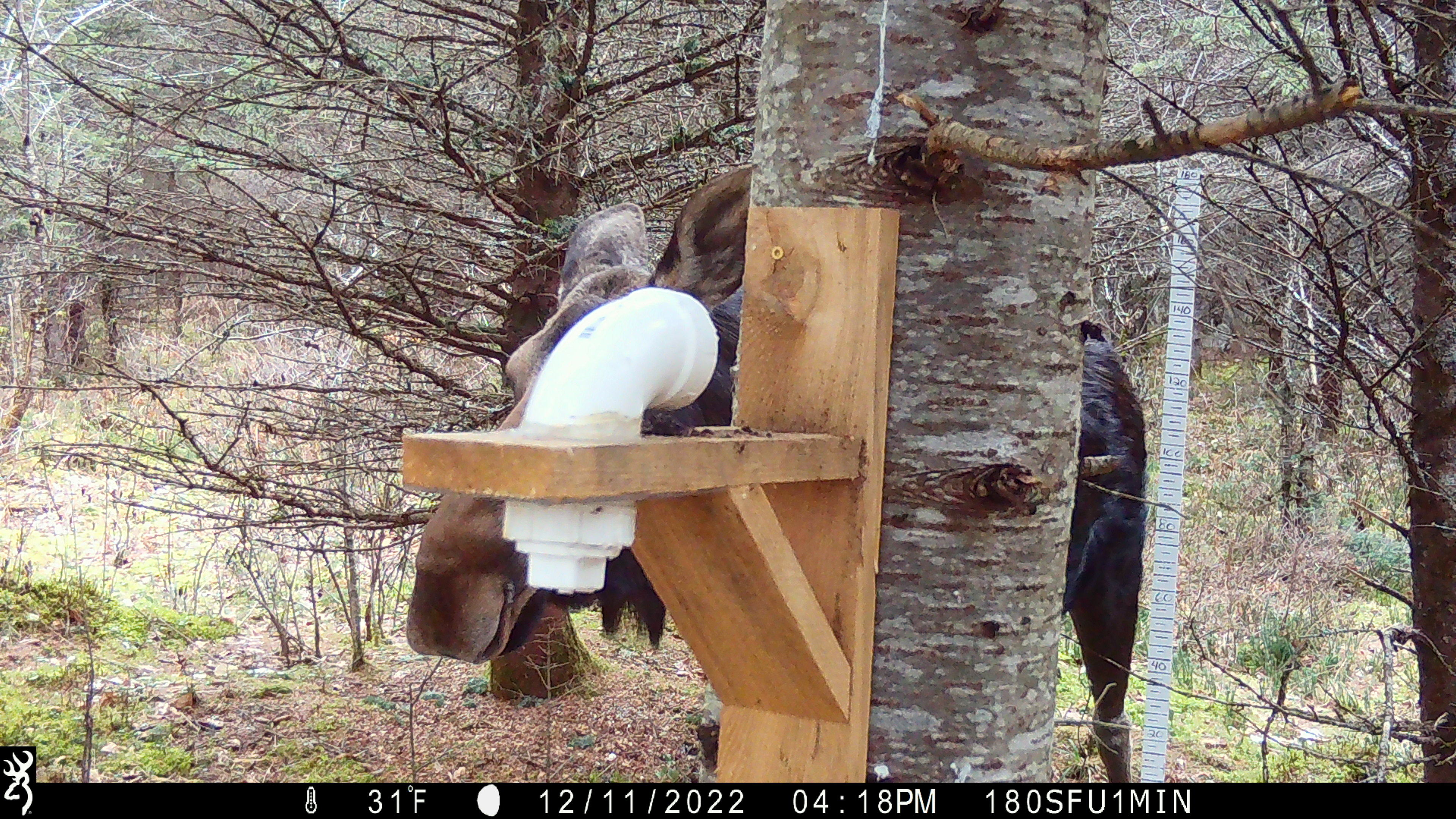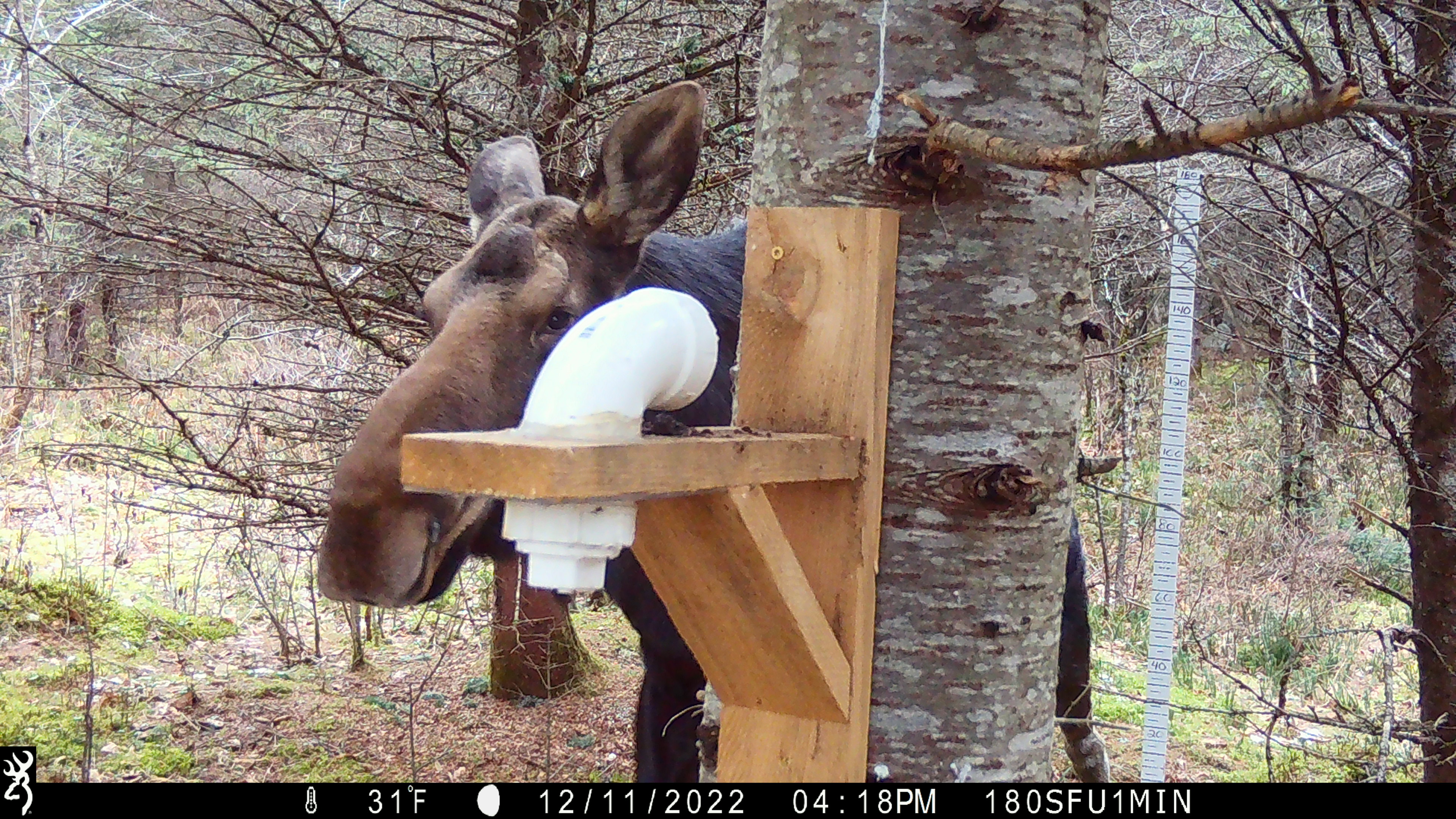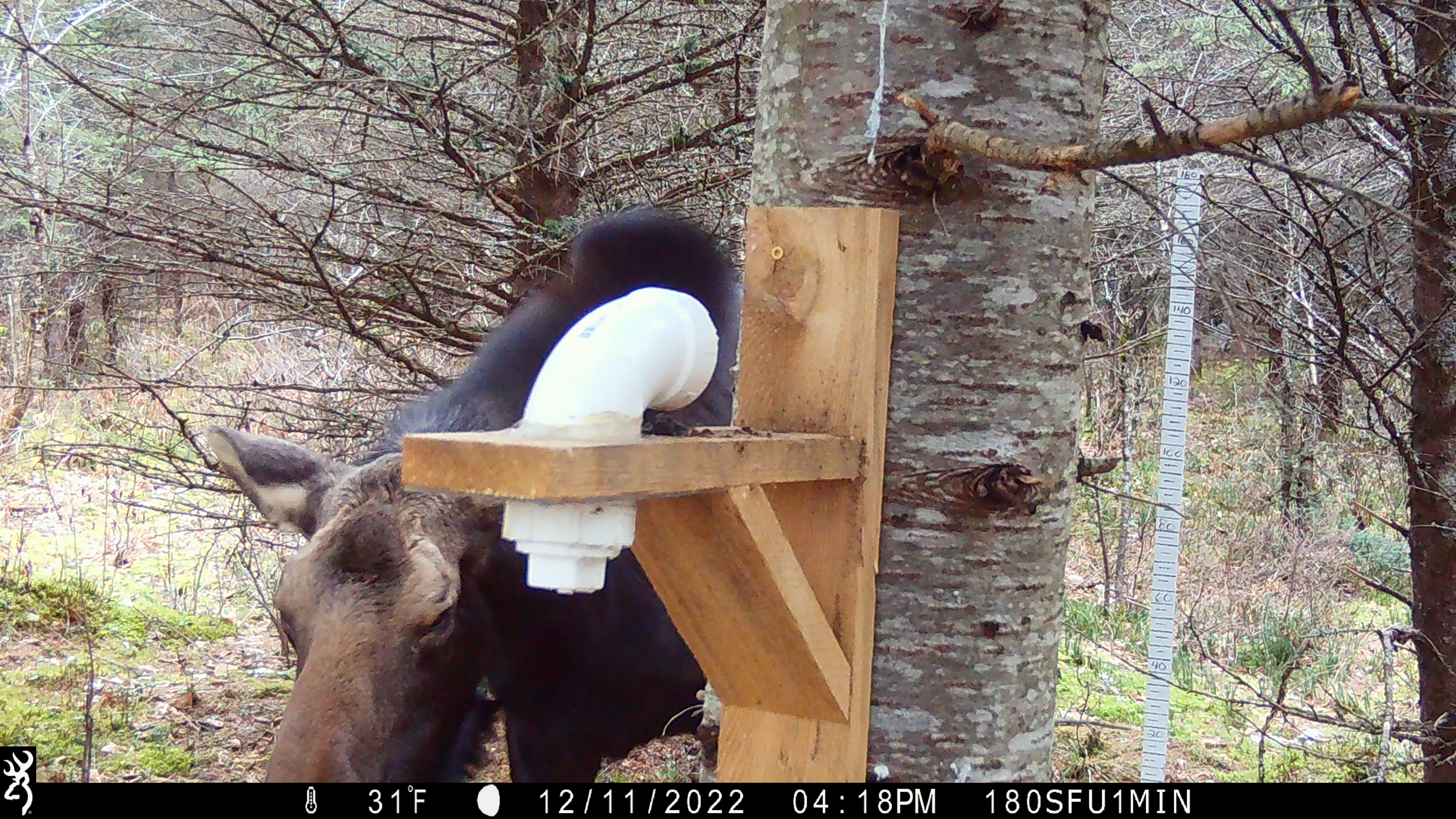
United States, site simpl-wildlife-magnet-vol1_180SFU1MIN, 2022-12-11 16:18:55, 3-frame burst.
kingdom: Animalia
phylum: Chordata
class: Mammalia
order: Artiodactyla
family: Cervidae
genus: Alces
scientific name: Alces alces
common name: moose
Moose (Alces alces).